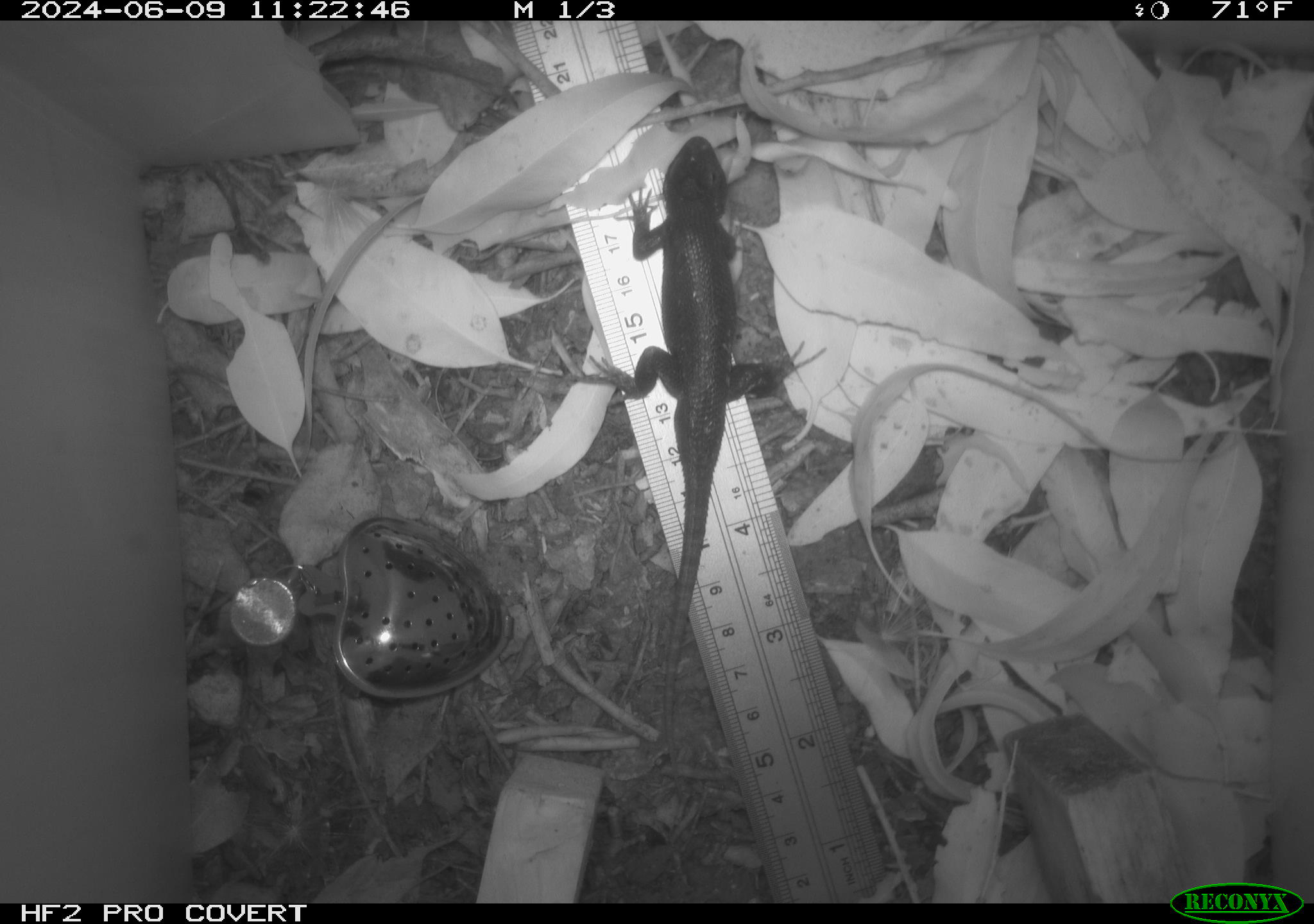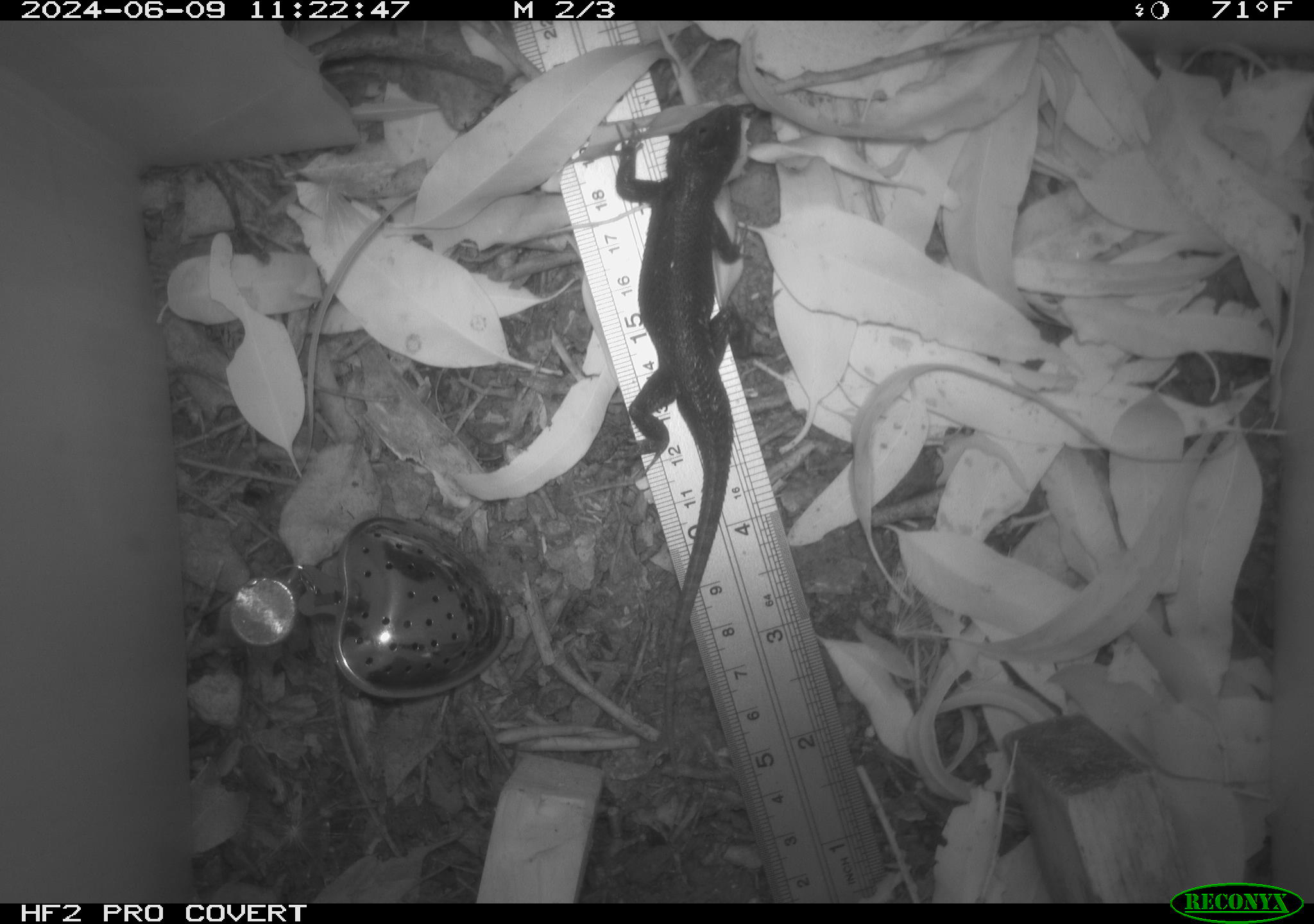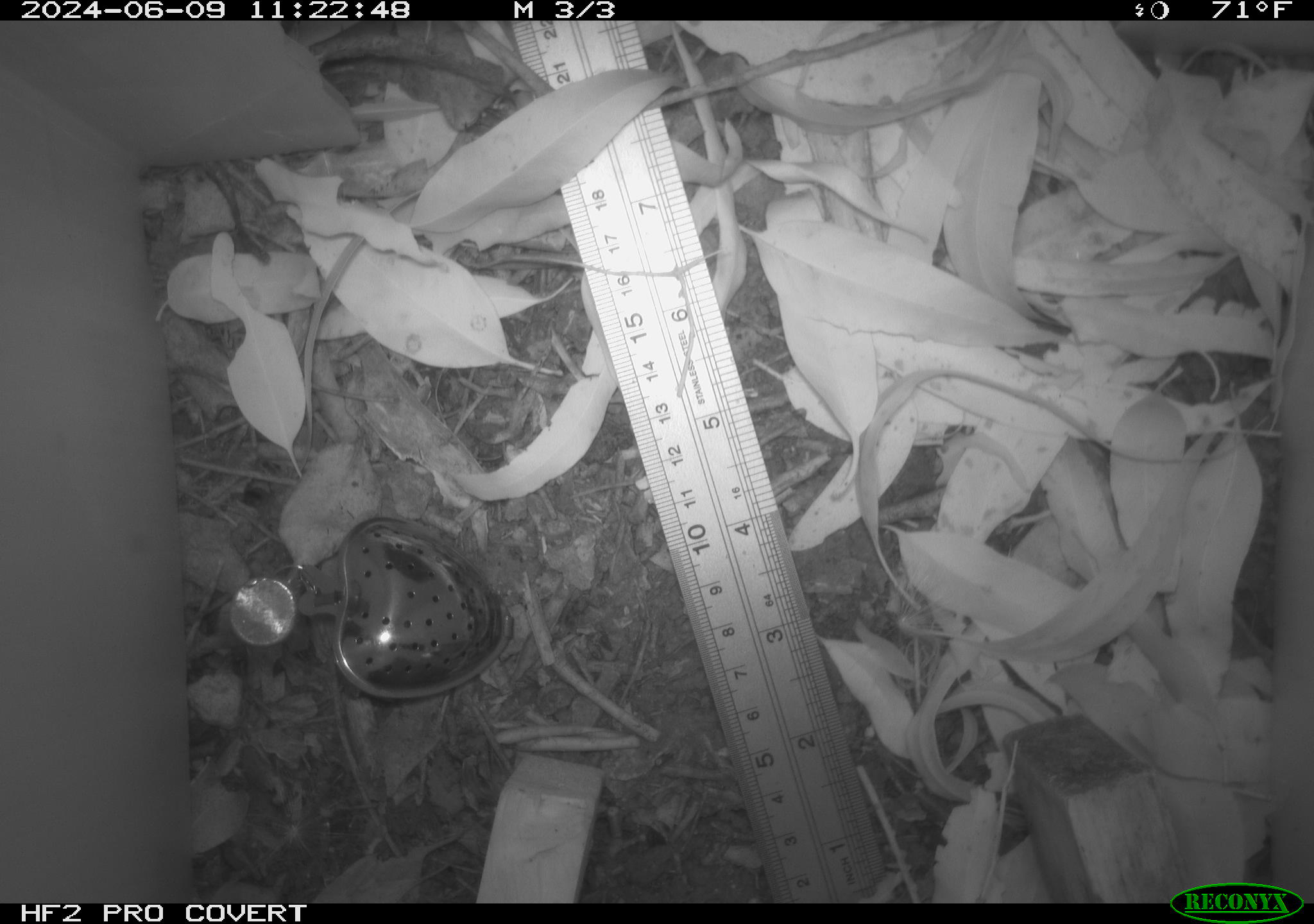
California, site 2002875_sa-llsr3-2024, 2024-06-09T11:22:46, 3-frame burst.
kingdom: Animalia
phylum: Chordata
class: Reptilia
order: Squamata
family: Phrynosomatidae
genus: Sceloporus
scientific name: Sceloporus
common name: spiny lizards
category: sceloporus species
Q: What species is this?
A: Sceloporus species (spiny lizards) (Sceloporus).